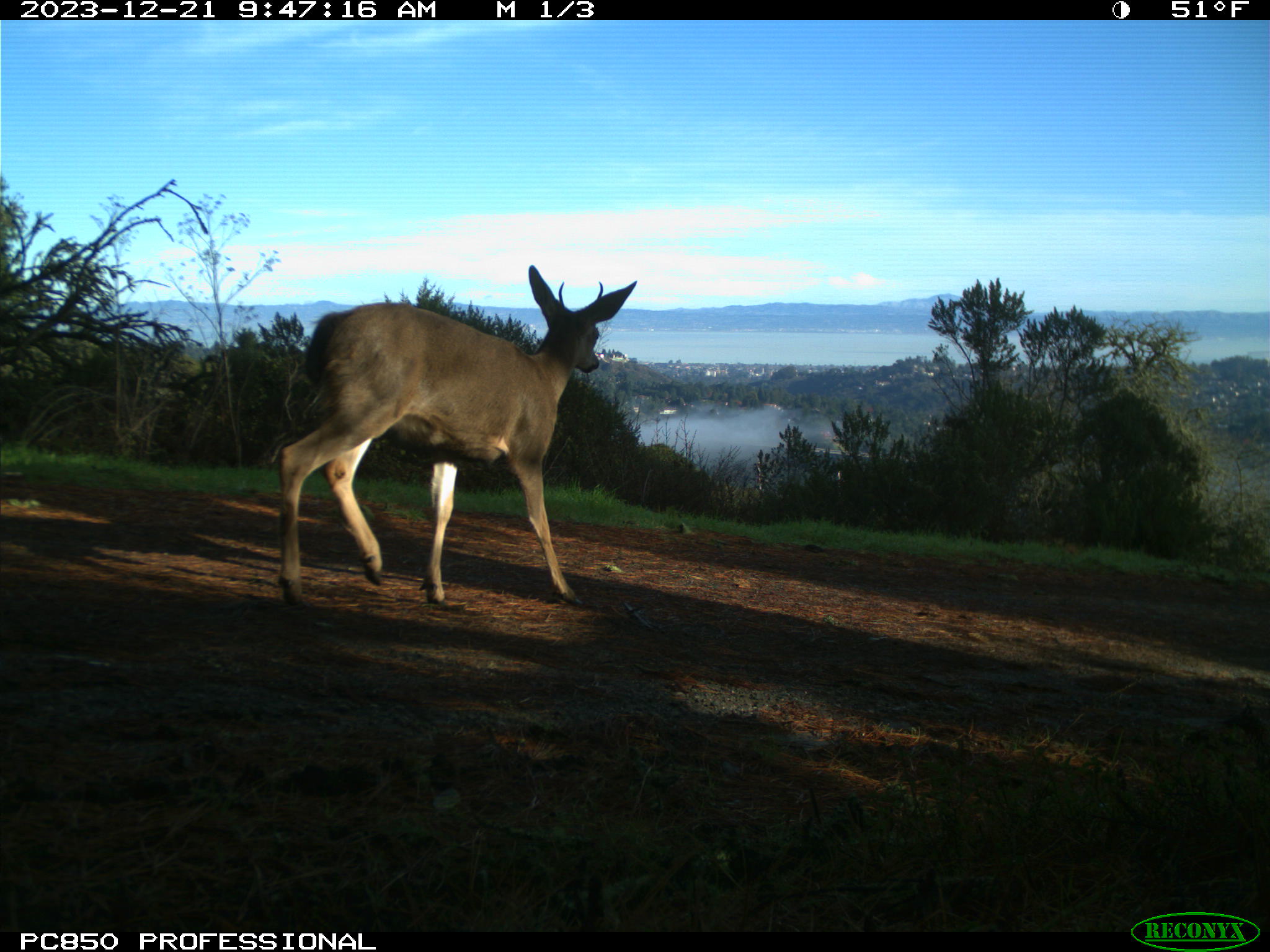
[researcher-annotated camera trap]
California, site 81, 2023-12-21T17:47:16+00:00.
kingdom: Animalia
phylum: Chordata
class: Mammalia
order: Artiodactyla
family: Cervidae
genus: Odocoileus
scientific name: Odocoileus hemionus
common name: mule deer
Mule deer (Odocoileus hemionus).